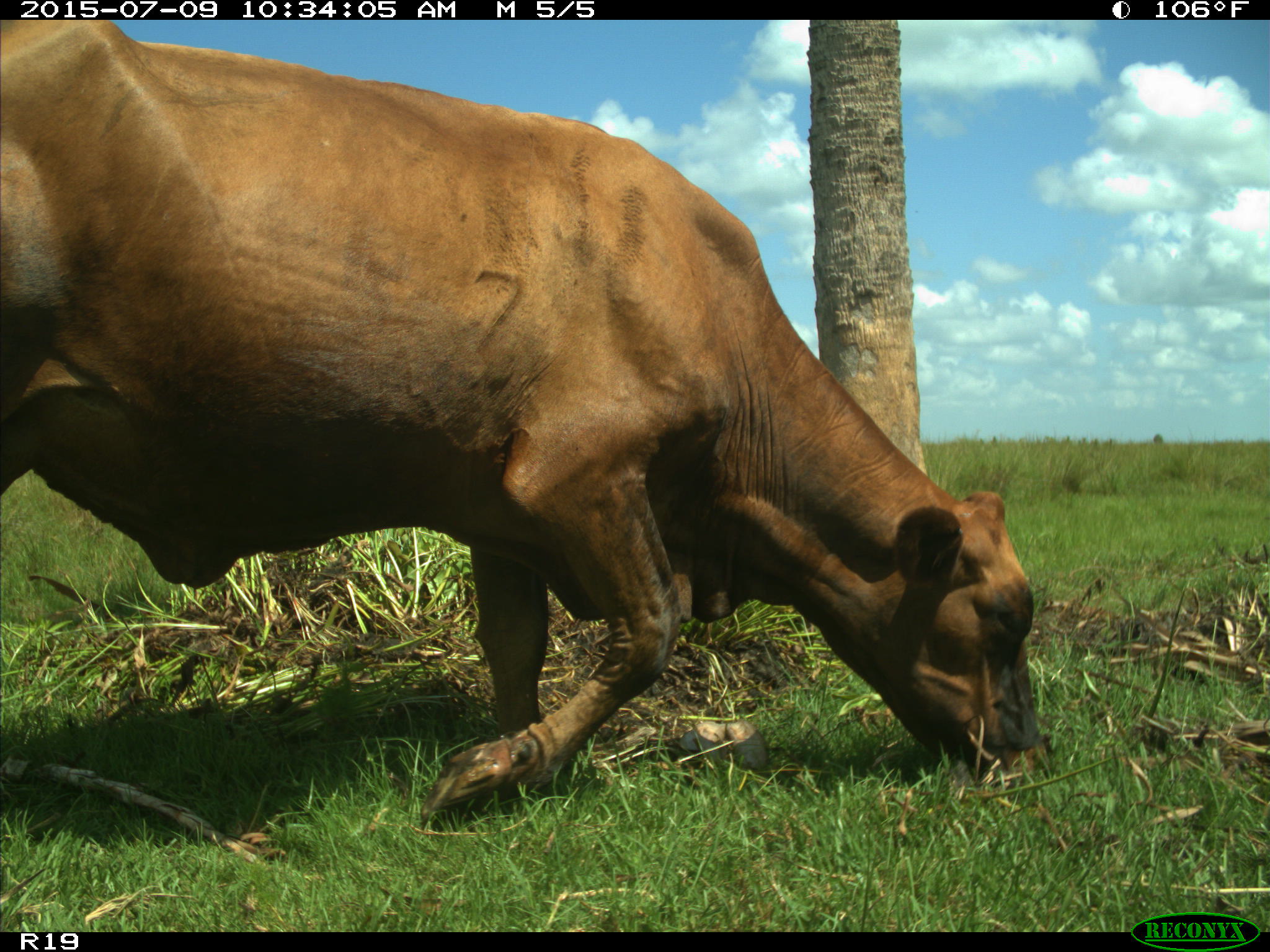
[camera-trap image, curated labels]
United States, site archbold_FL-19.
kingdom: Animalia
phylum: Chordata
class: Mammalia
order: Artiodactyla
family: Bovidae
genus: Bos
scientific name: Bos taurus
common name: domestic cow